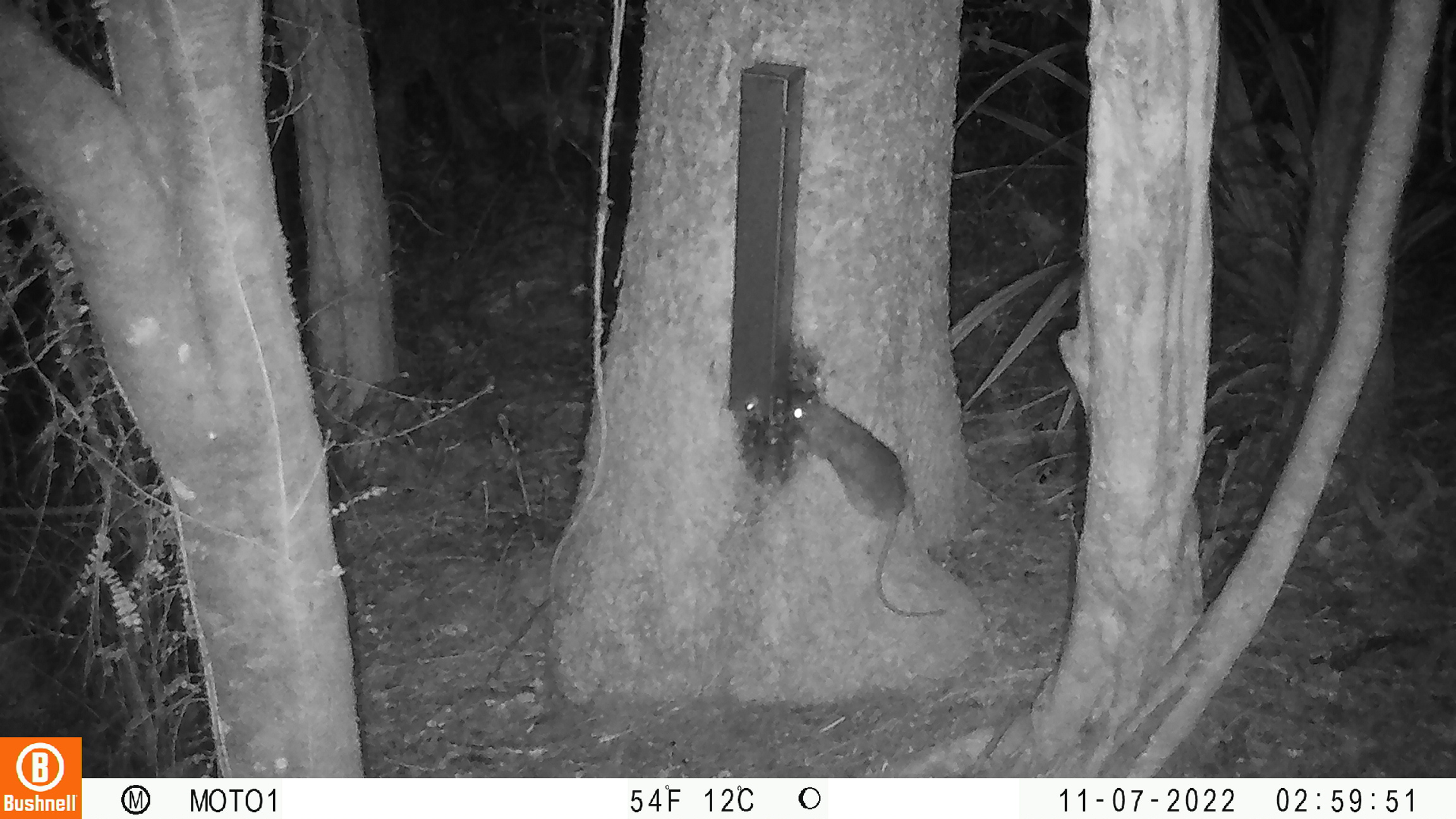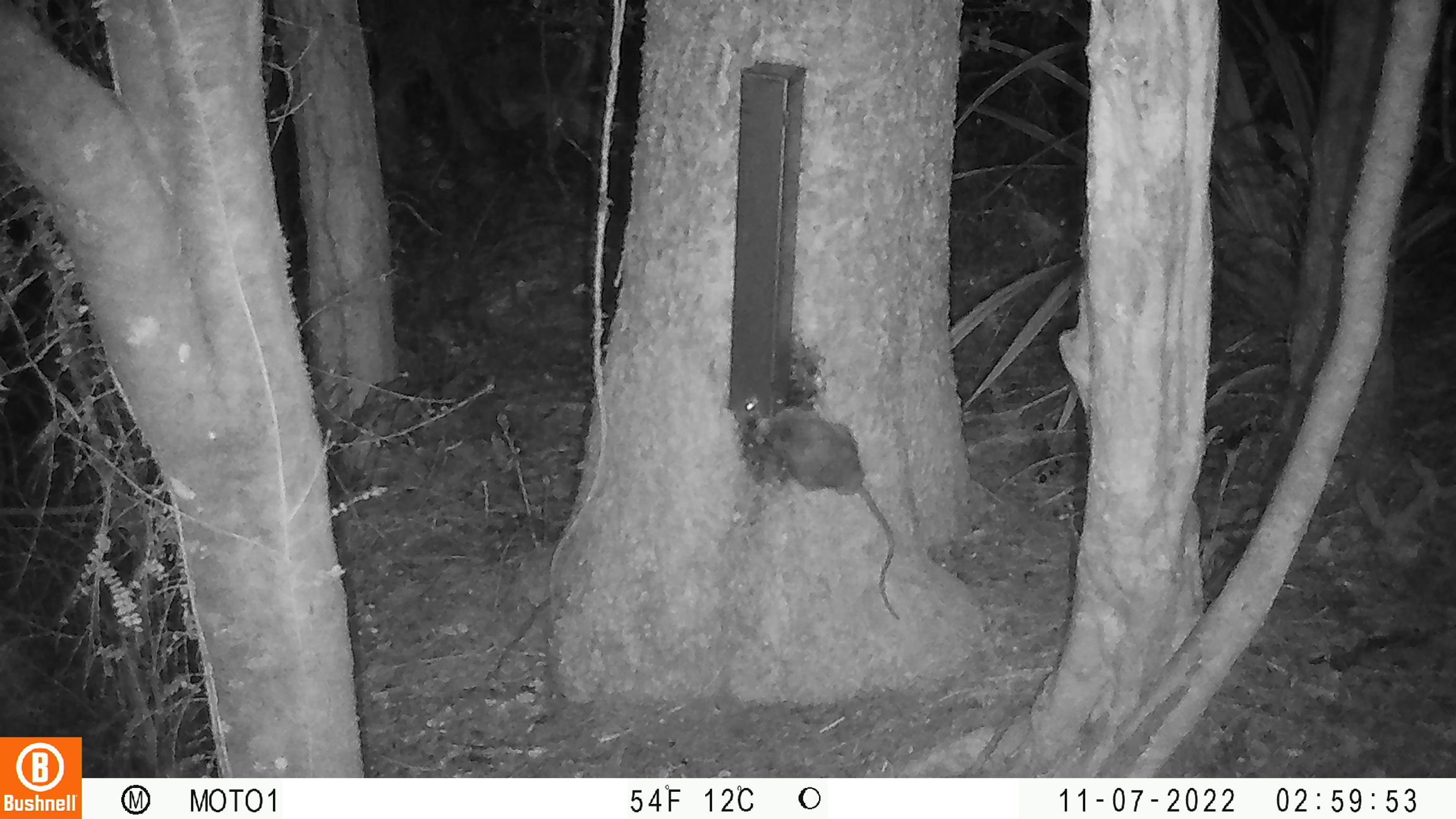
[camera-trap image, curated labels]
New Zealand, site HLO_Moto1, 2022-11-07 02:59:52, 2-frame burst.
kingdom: Animalia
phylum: Chordata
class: Mammalia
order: Rodentia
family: Muridae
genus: Rattus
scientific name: Rattus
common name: rat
Rat (Rattus).